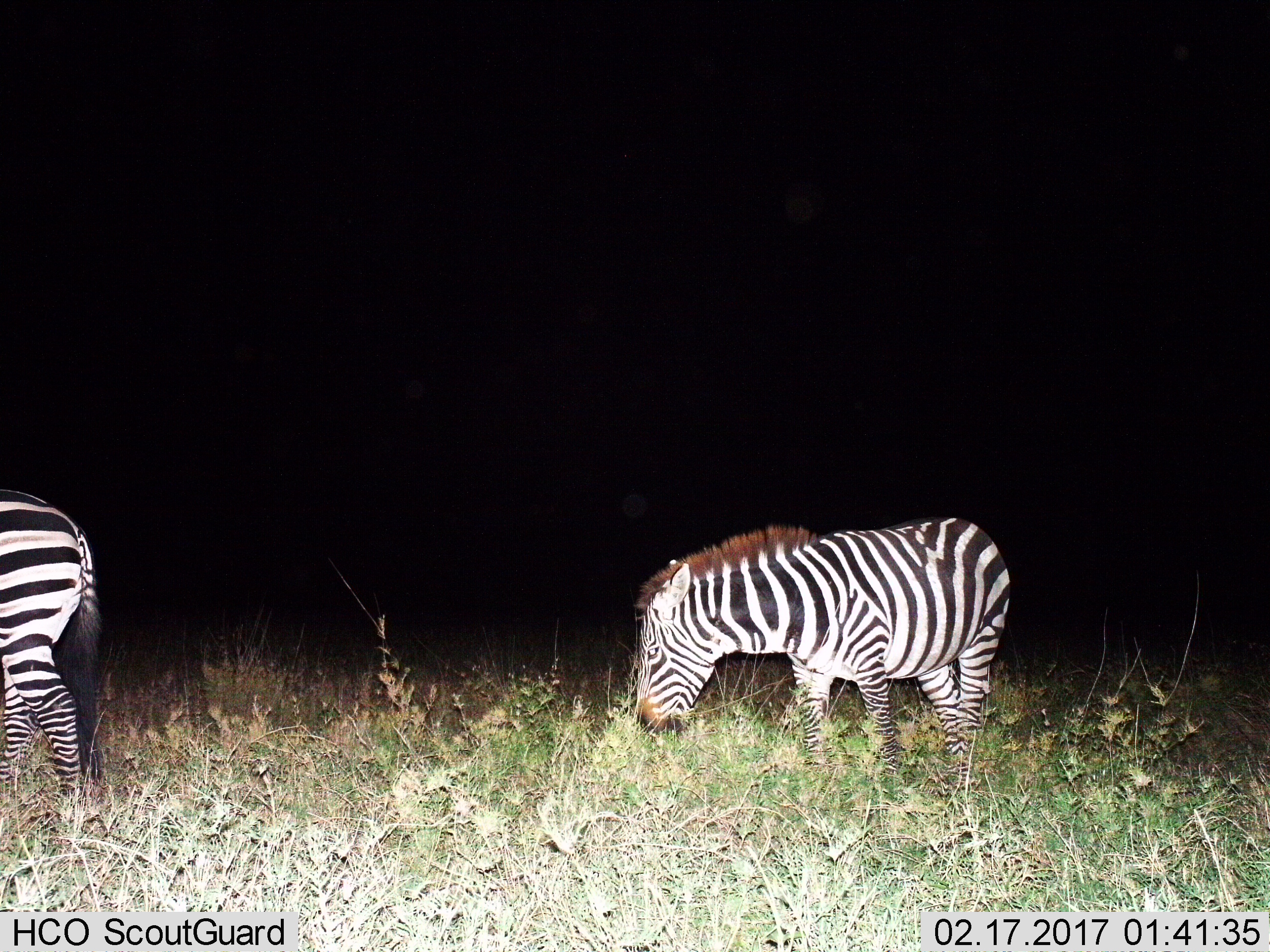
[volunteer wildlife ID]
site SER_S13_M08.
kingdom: Animalia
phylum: Chordata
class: Mammalia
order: Perissodactyla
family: Equidae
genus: Equus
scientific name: Equus quagga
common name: plains zebra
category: zebraplains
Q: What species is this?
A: Zebraplains (plains zebra) (Equus quagga).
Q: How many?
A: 2.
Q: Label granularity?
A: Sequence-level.